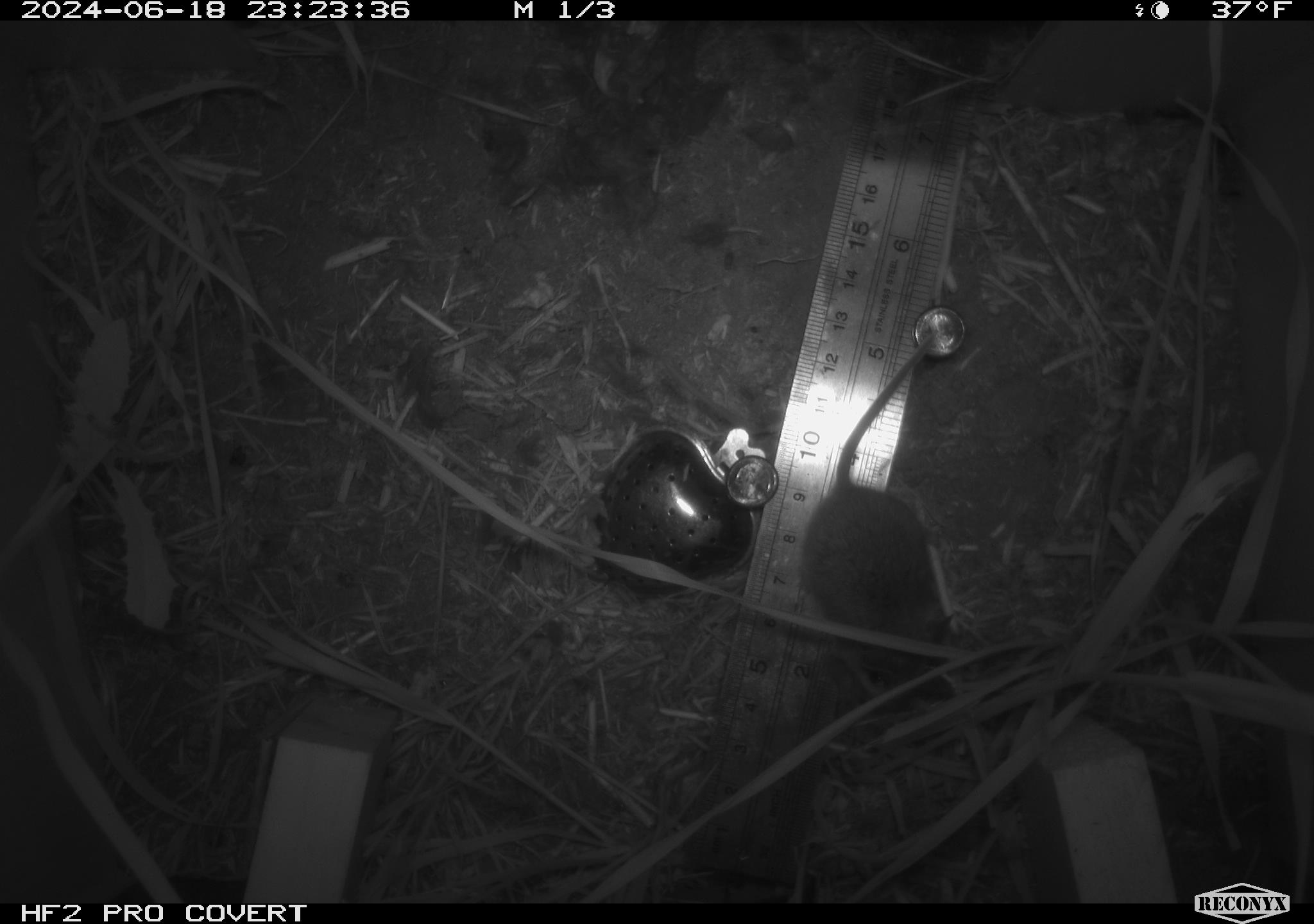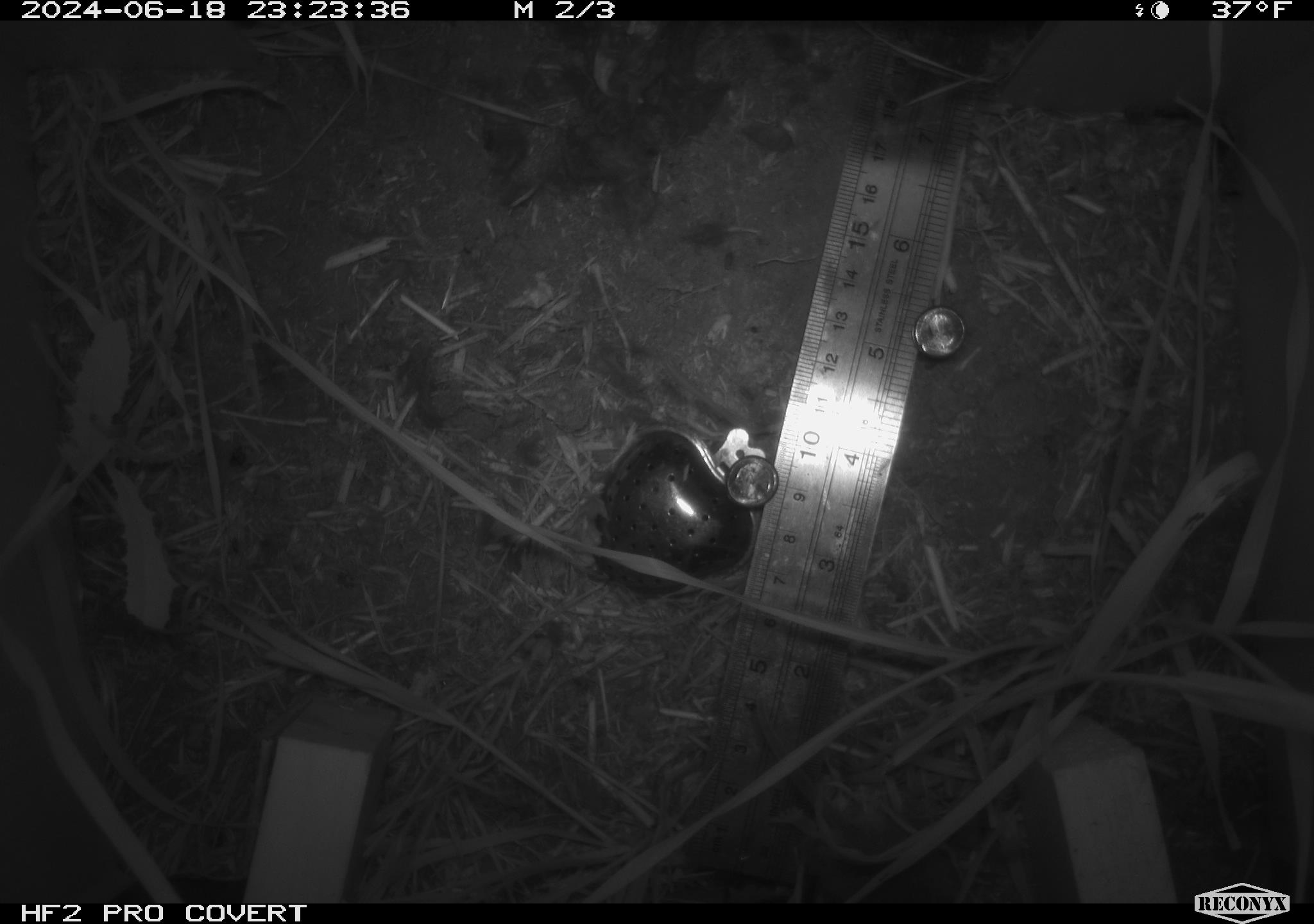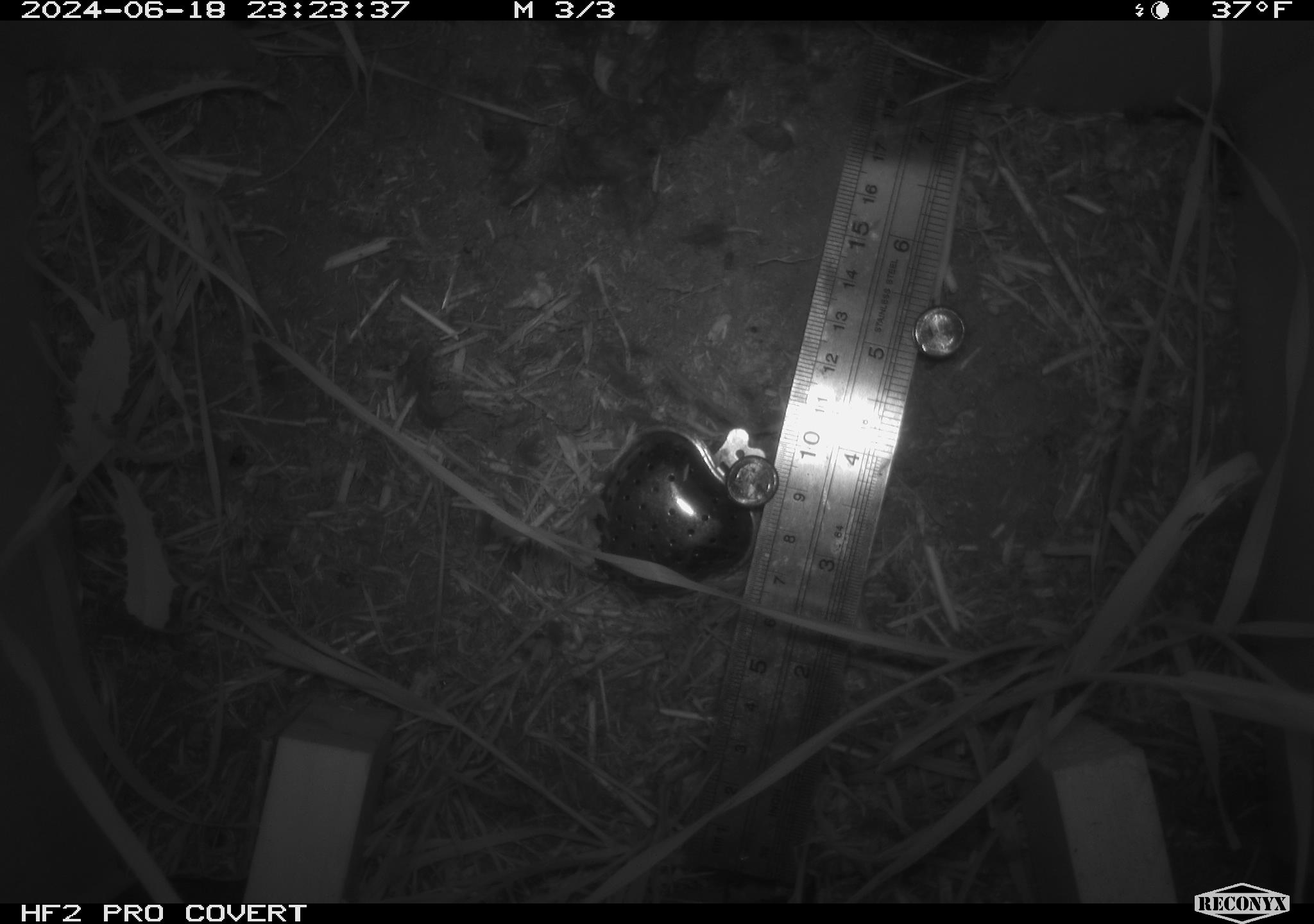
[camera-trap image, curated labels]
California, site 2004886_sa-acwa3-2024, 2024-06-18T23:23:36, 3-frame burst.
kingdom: Animalia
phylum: Chordata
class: Mammalia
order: Rodentia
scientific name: Rodentia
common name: mouse species